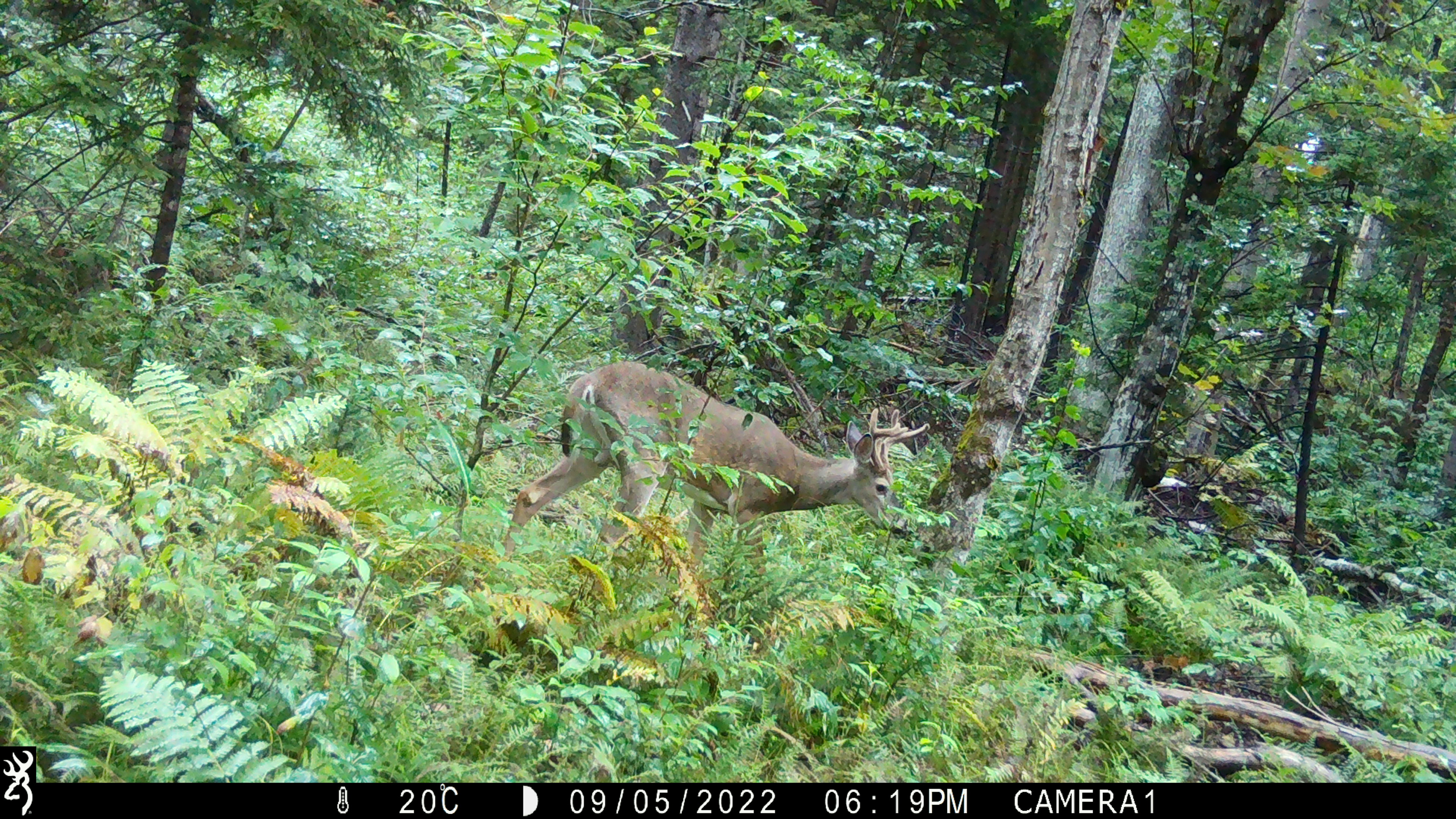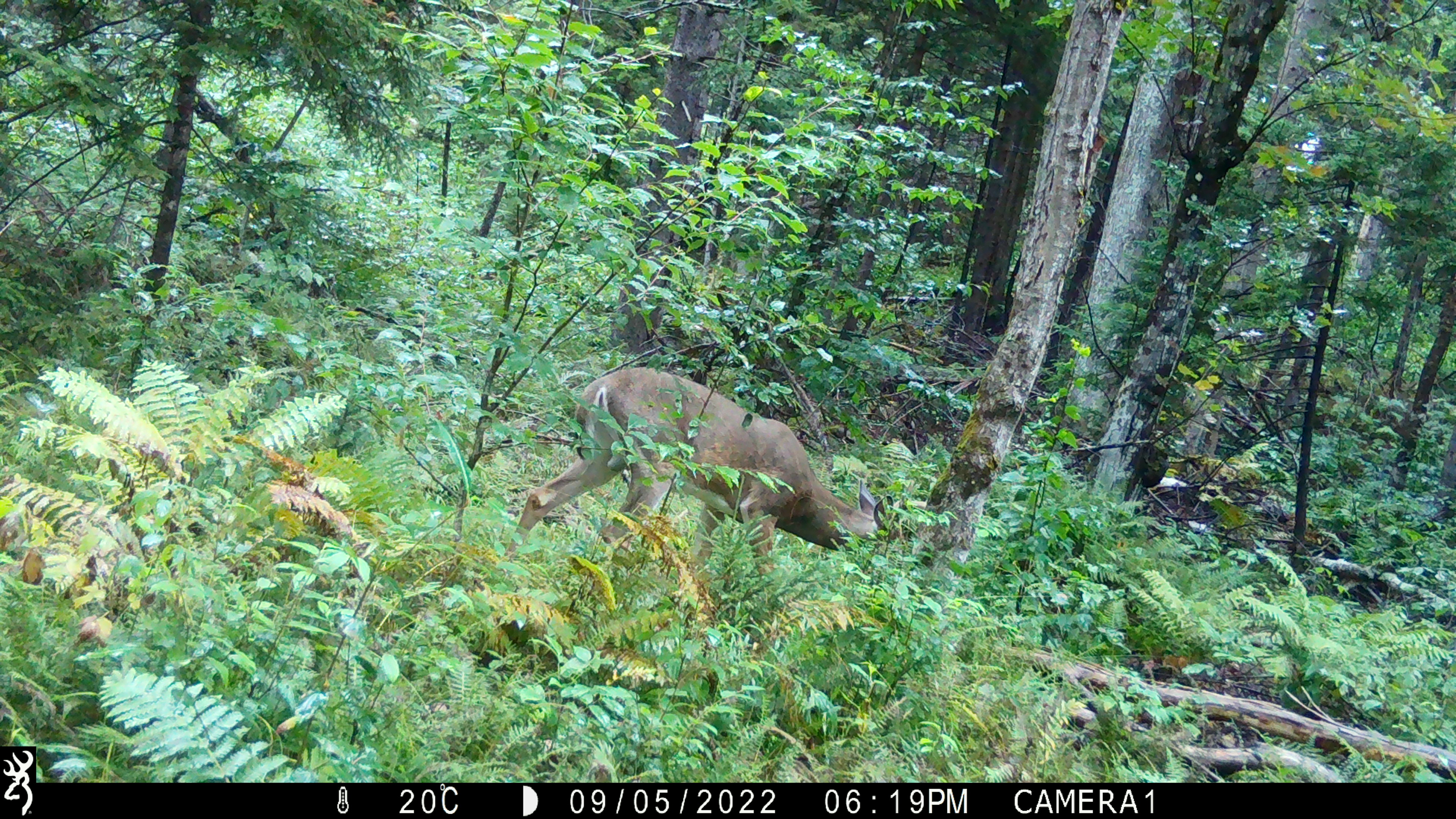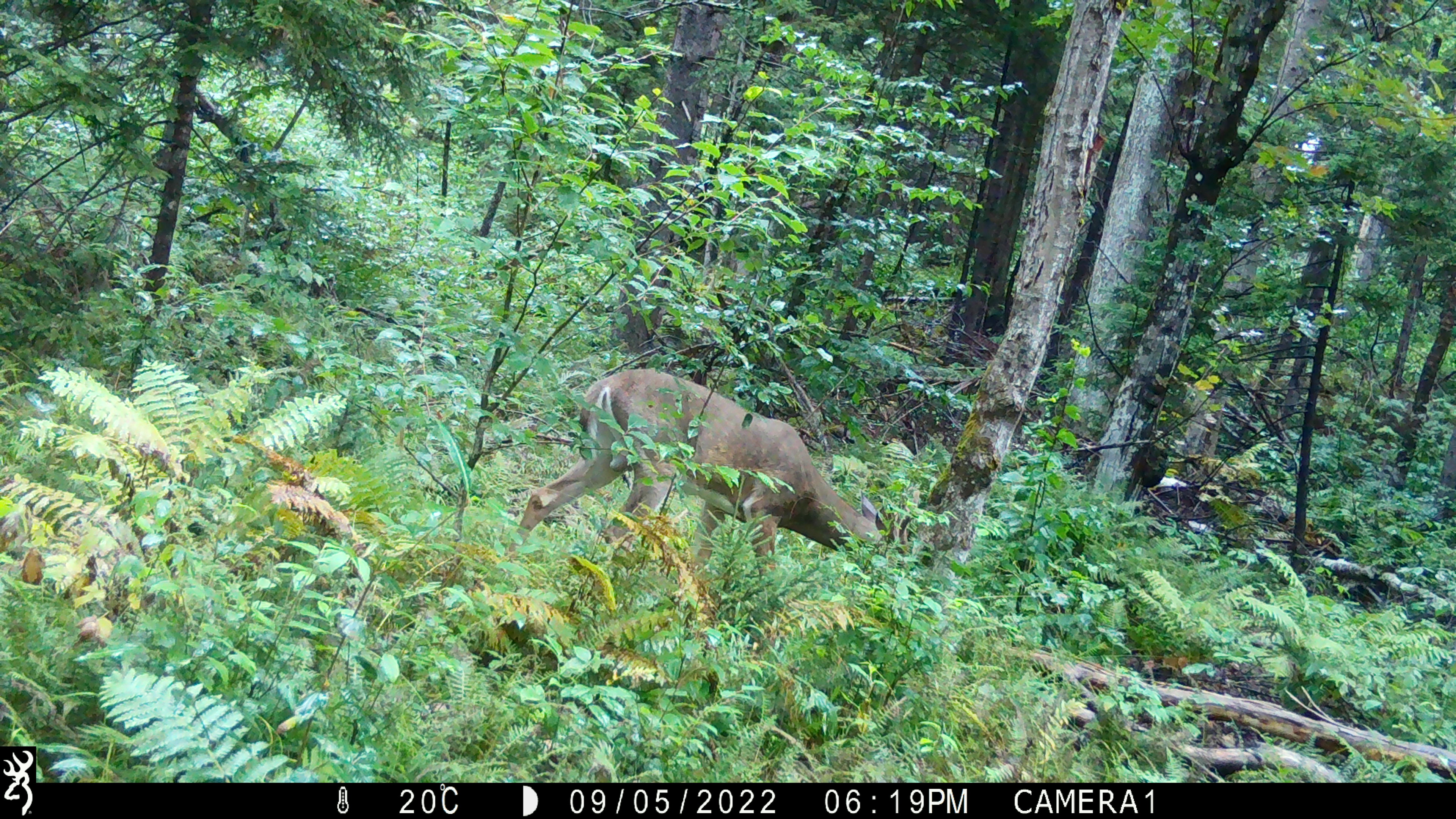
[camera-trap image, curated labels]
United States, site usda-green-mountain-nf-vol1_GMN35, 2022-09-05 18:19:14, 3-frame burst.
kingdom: Animalia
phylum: Chordata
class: Mammalia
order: Artiodactyla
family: Cervidae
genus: Odocoileus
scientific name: Odocoileus virginianus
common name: white-tailed deer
White-tailed deer (Odocoileus virginianus).